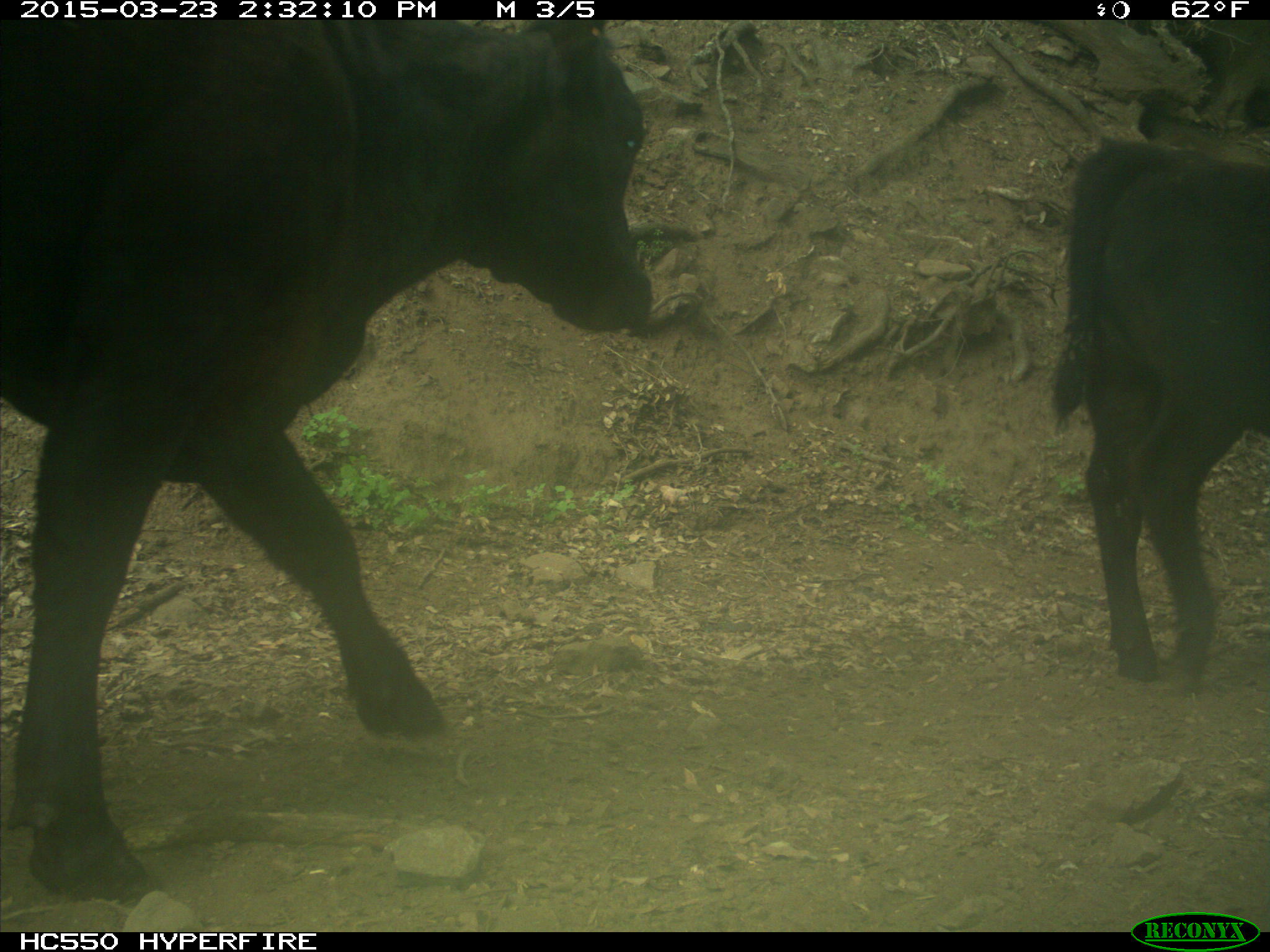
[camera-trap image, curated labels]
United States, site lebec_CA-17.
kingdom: Animalia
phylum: Chordata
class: Mammalia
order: Artiodactyla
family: Bovidae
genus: Bos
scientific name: Bos taurus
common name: domestic cow